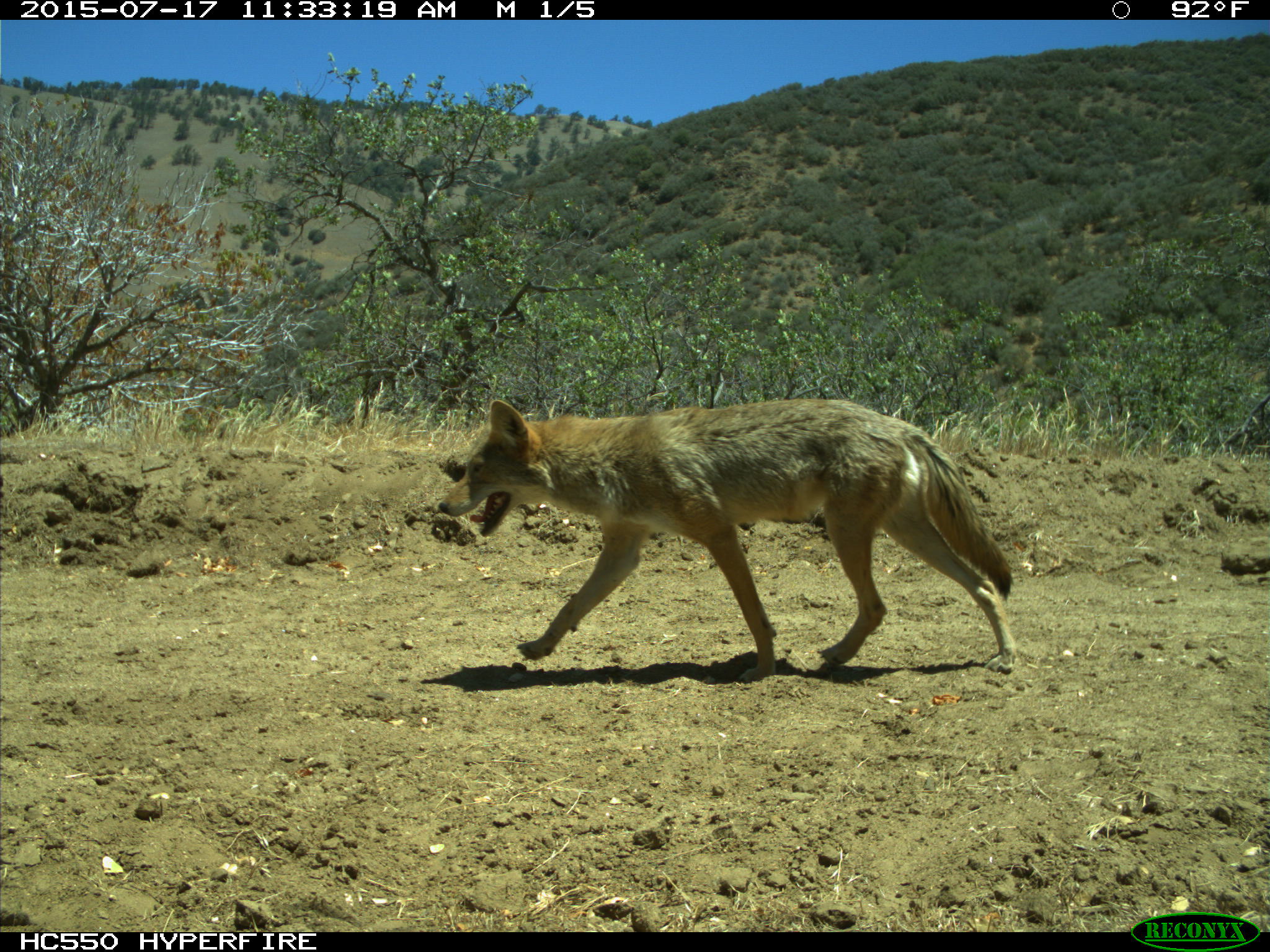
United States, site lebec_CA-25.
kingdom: Animalia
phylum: Chordata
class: Mammalia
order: Carnivora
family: Canidae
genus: Canis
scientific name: Canis latrans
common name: coyote